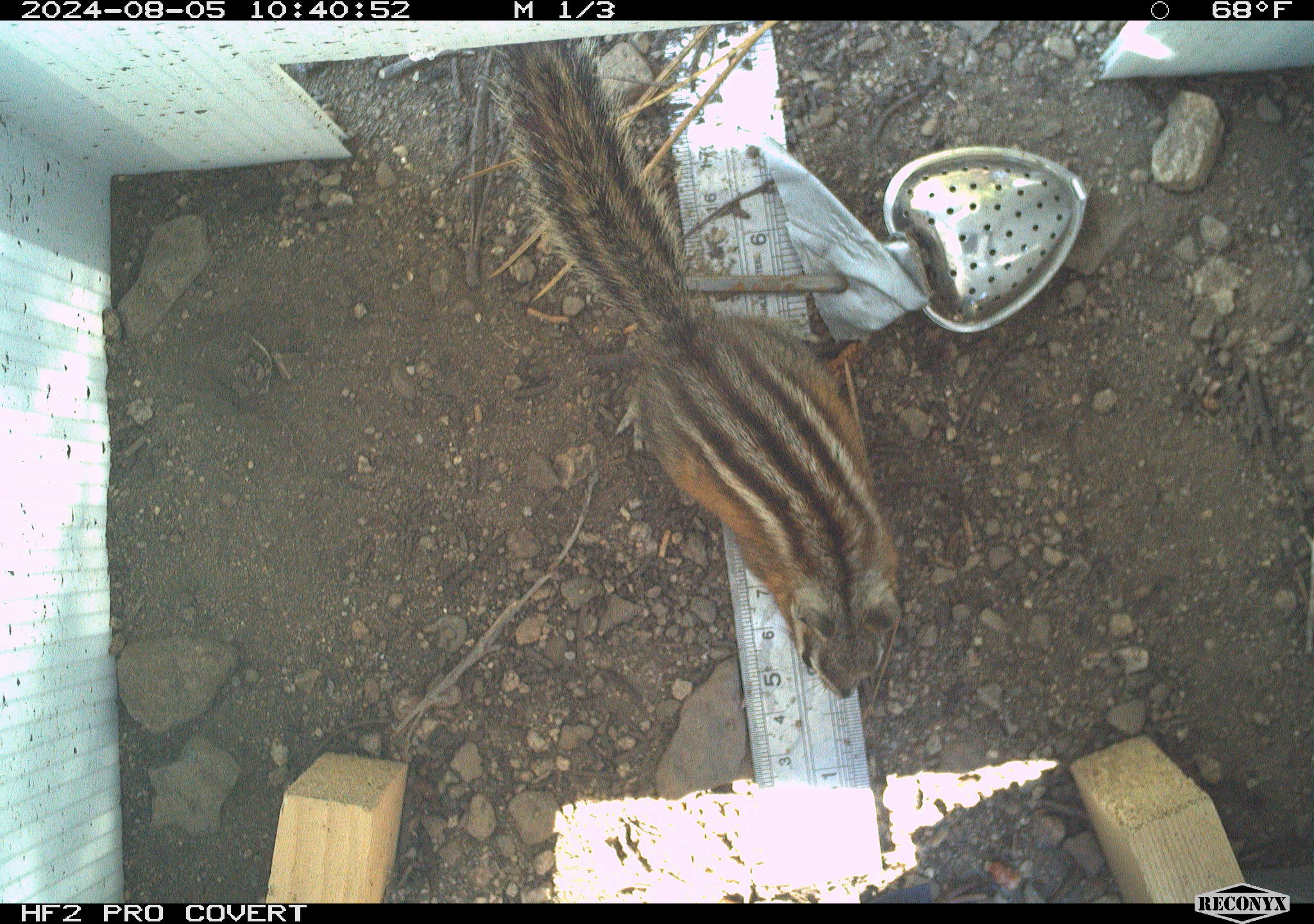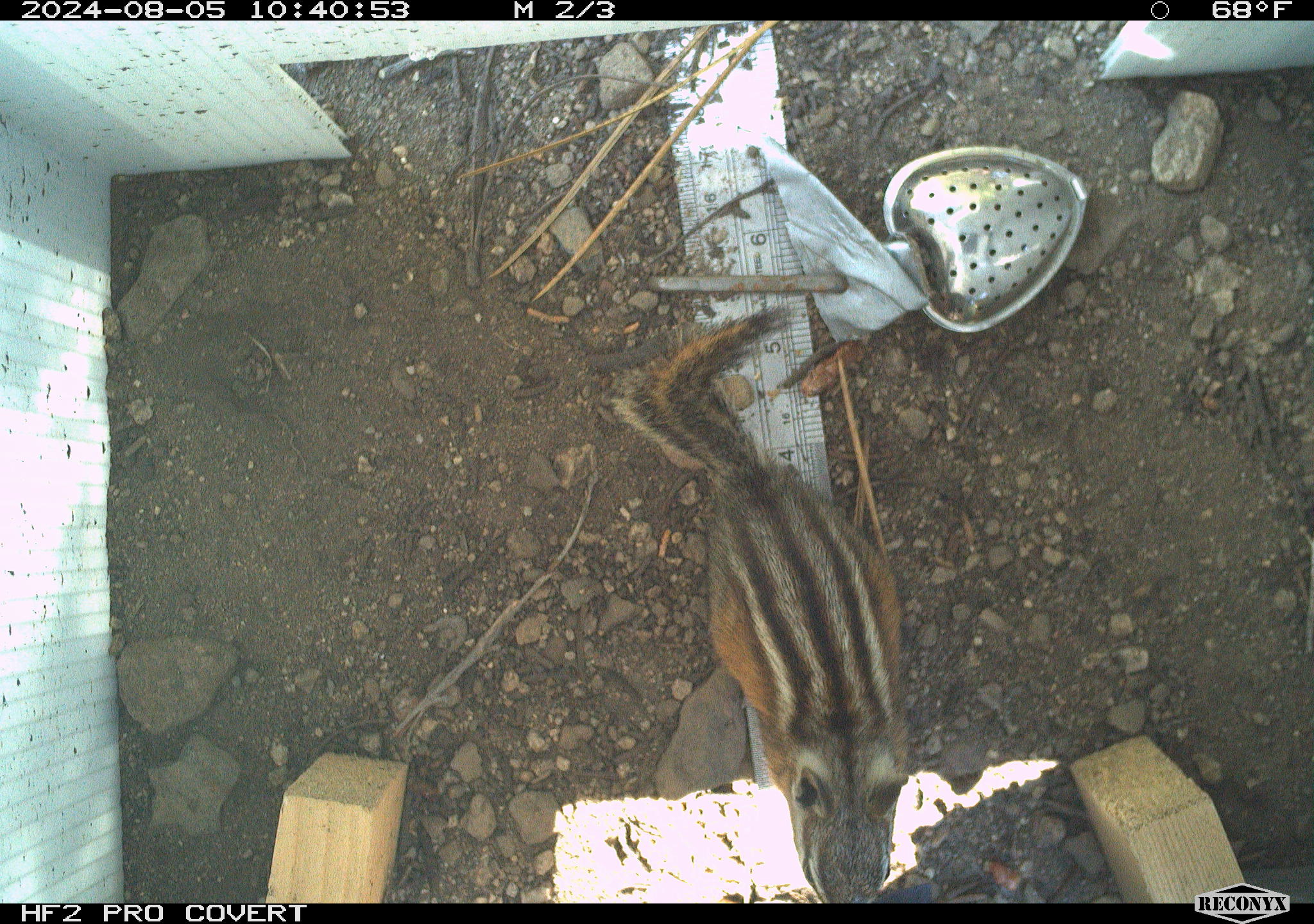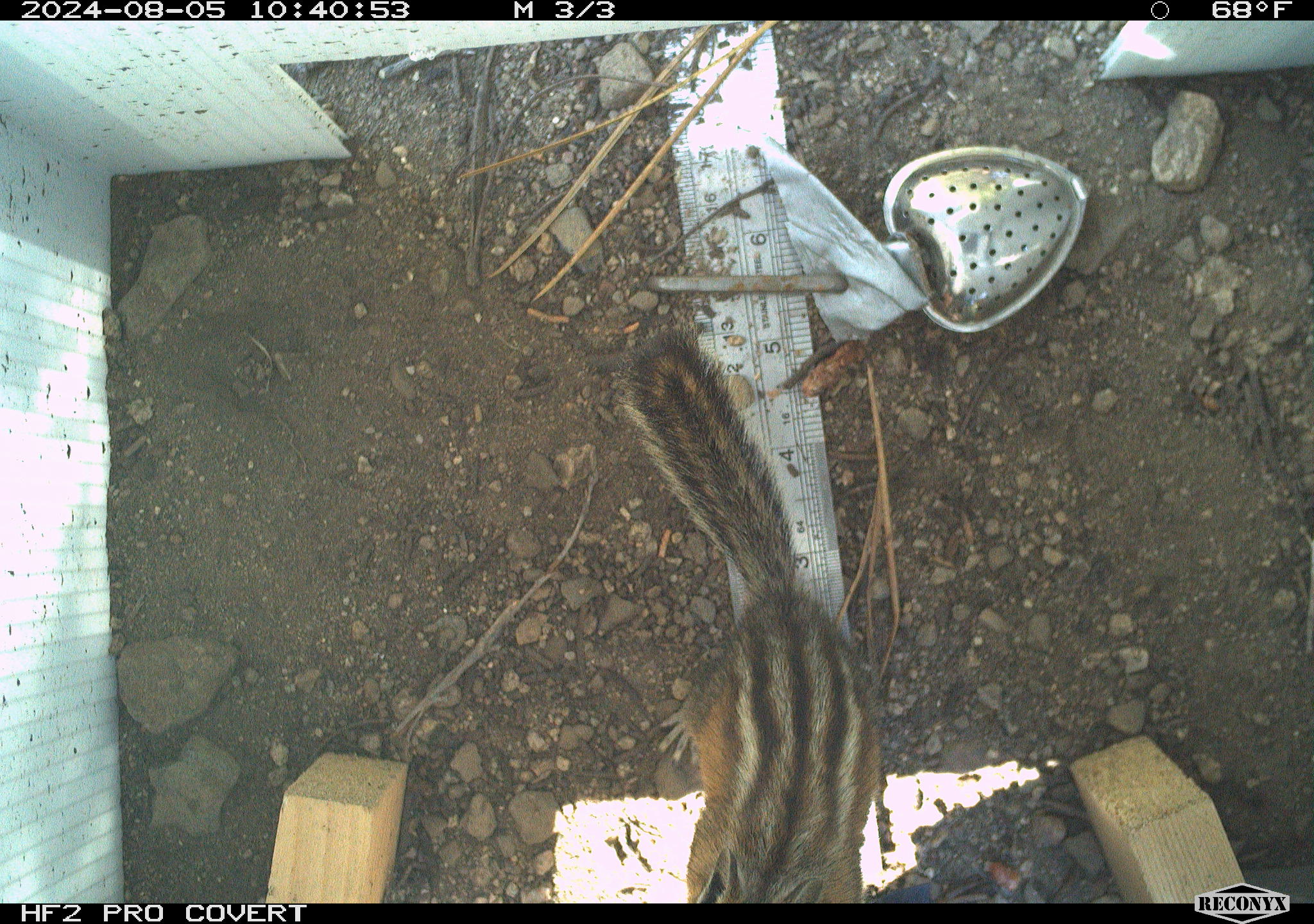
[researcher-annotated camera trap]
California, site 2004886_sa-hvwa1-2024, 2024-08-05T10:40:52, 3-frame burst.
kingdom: Animalia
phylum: Chordata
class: Mammalia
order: Rodentia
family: Sciuridae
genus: Neotamias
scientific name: Neotamias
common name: western chipmunks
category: neotamias species